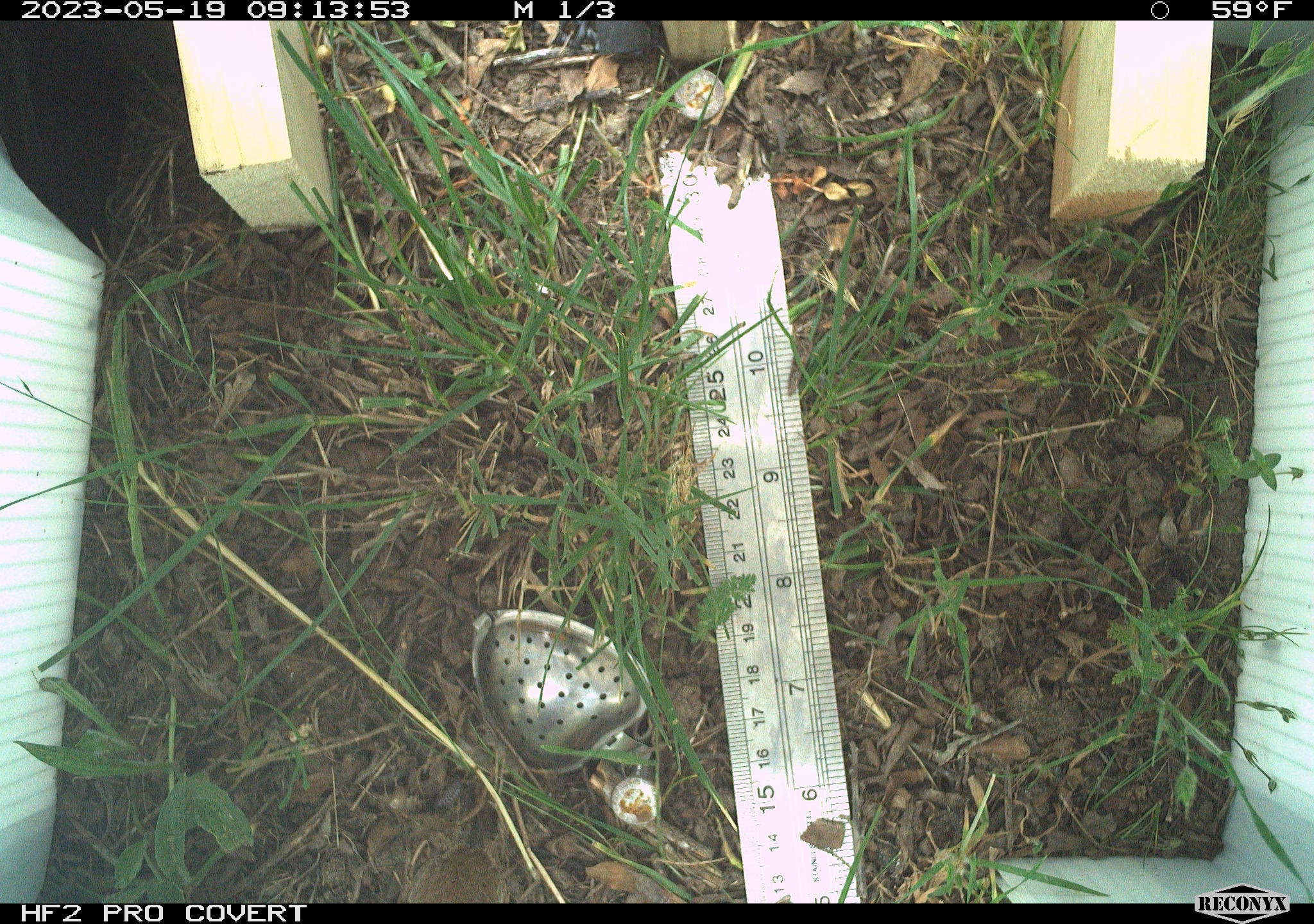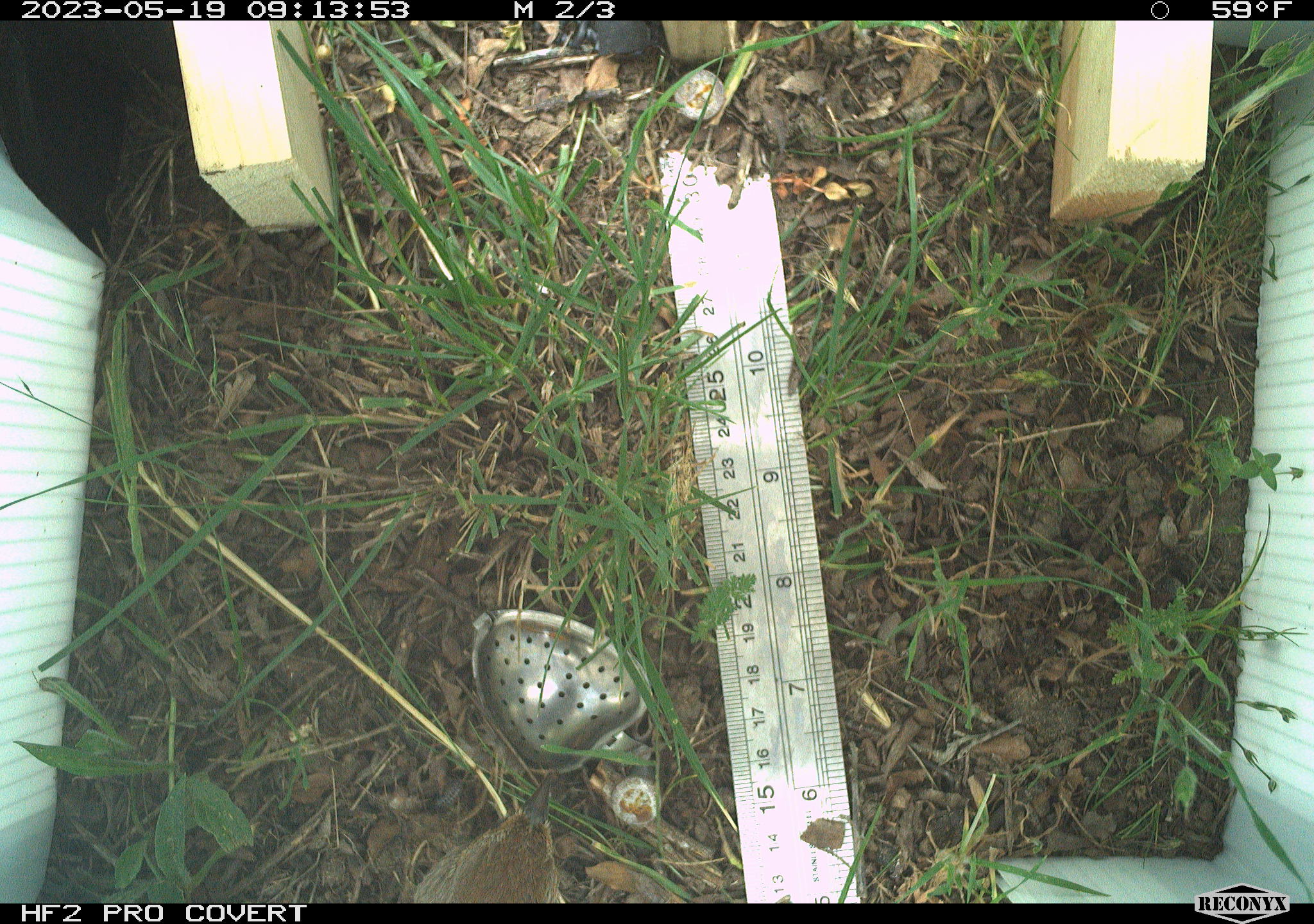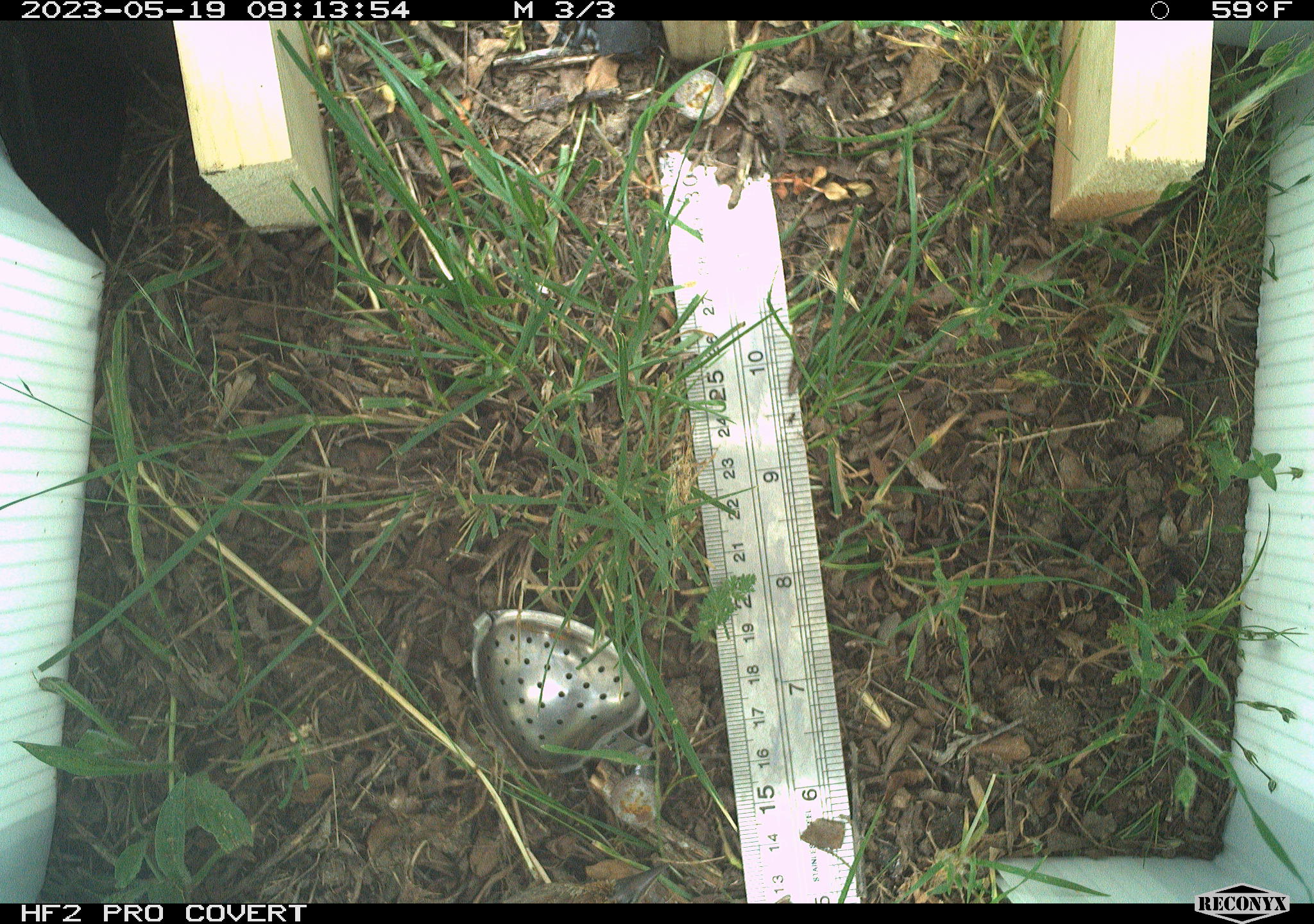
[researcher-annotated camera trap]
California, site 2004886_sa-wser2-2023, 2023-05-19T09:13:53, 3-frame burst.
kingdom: Animalia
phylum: Chordata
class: Aves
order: Passeriformes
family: Troglodytidae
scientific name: Troglodytidae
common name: wren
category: troglodytidae family